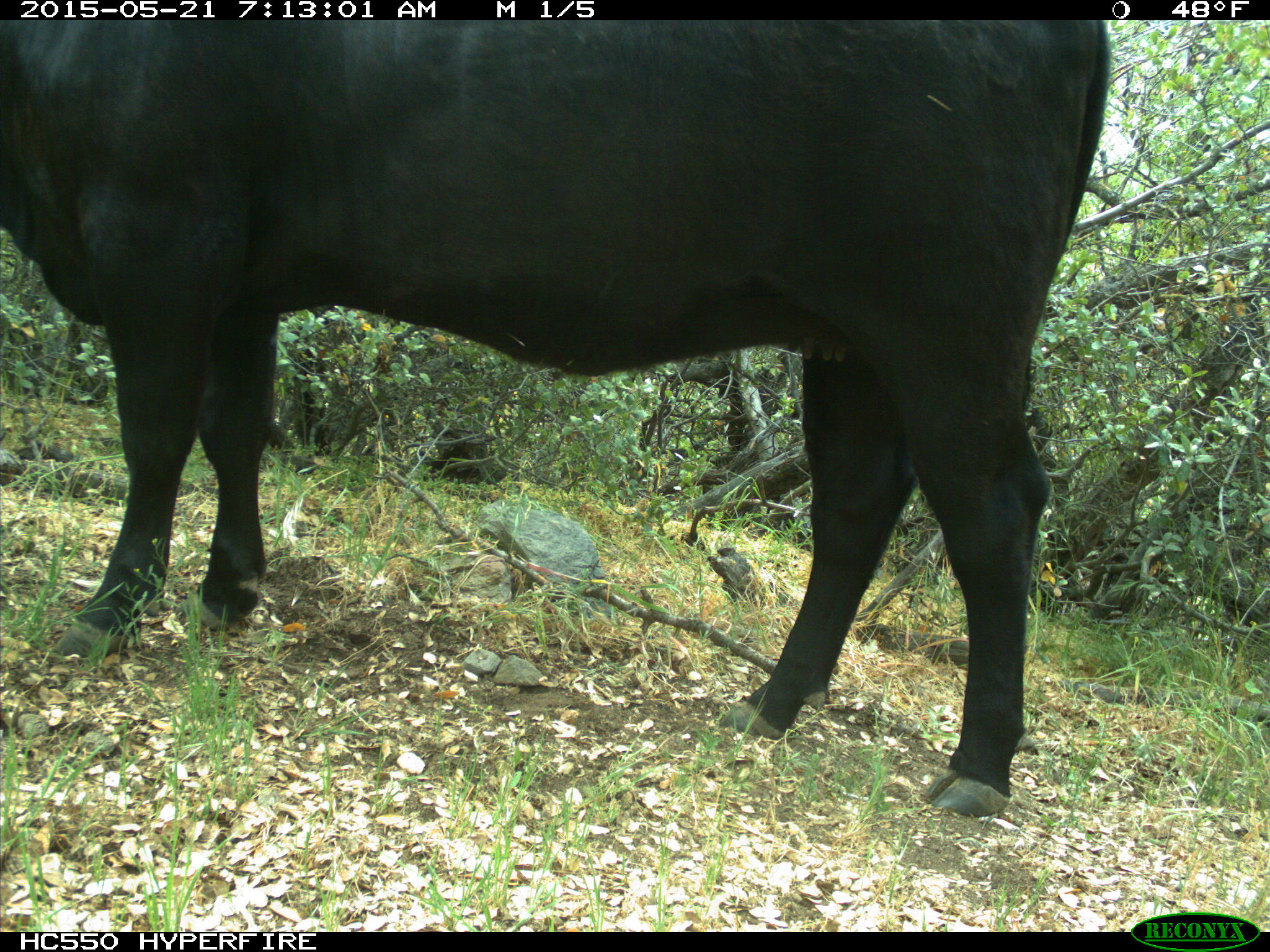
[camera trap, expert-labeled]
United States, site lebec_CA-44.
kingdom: Animalia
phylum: Chordata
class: Mammalia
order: Artiodactyla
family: Bovidae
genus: Bos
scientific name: Bos taurus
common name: domestic cow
Bos taurus (domestic cow).